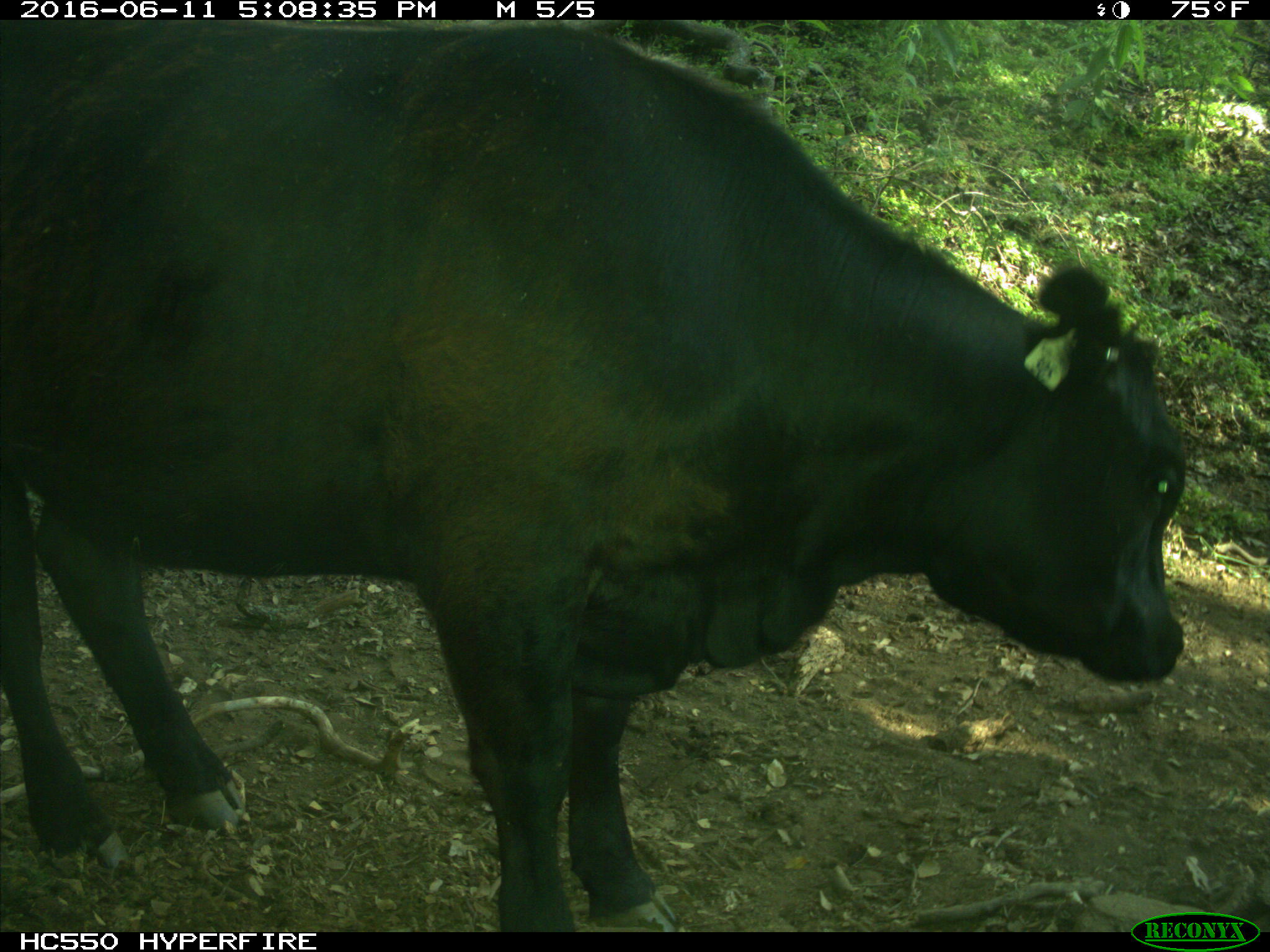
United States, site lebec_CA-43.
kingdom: Animalia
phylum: Chordata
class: Mammalia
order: Artiodactyla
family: Bovidae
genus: Bos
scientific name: Bos taurus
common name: domestic cow